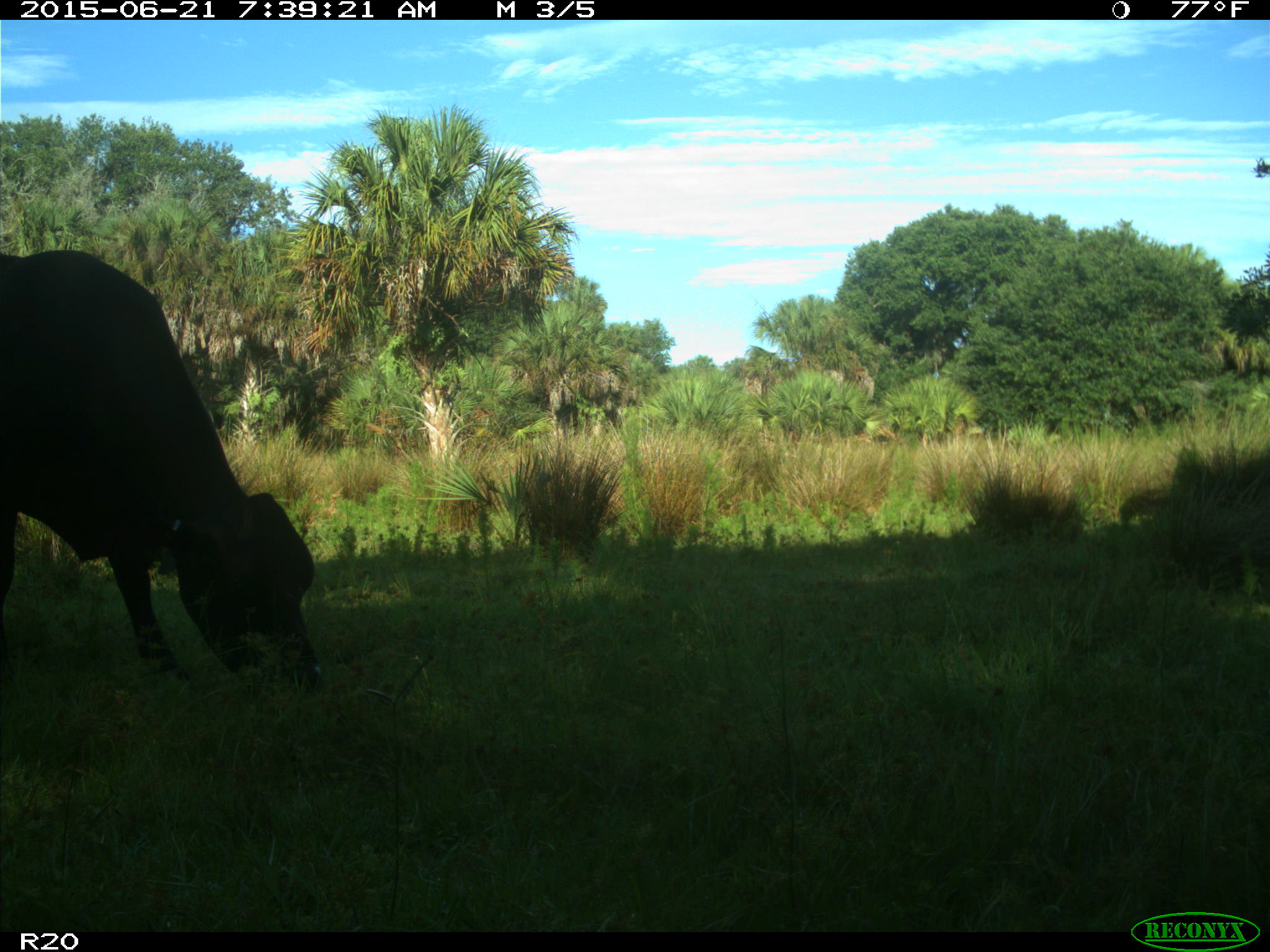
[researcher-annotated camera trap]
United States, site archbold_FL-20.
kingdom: Animalia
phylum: Chordata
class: Mammalia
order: Artiodactyla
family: Bovidae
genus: Bos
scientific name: Bos taurus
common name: domestic cow